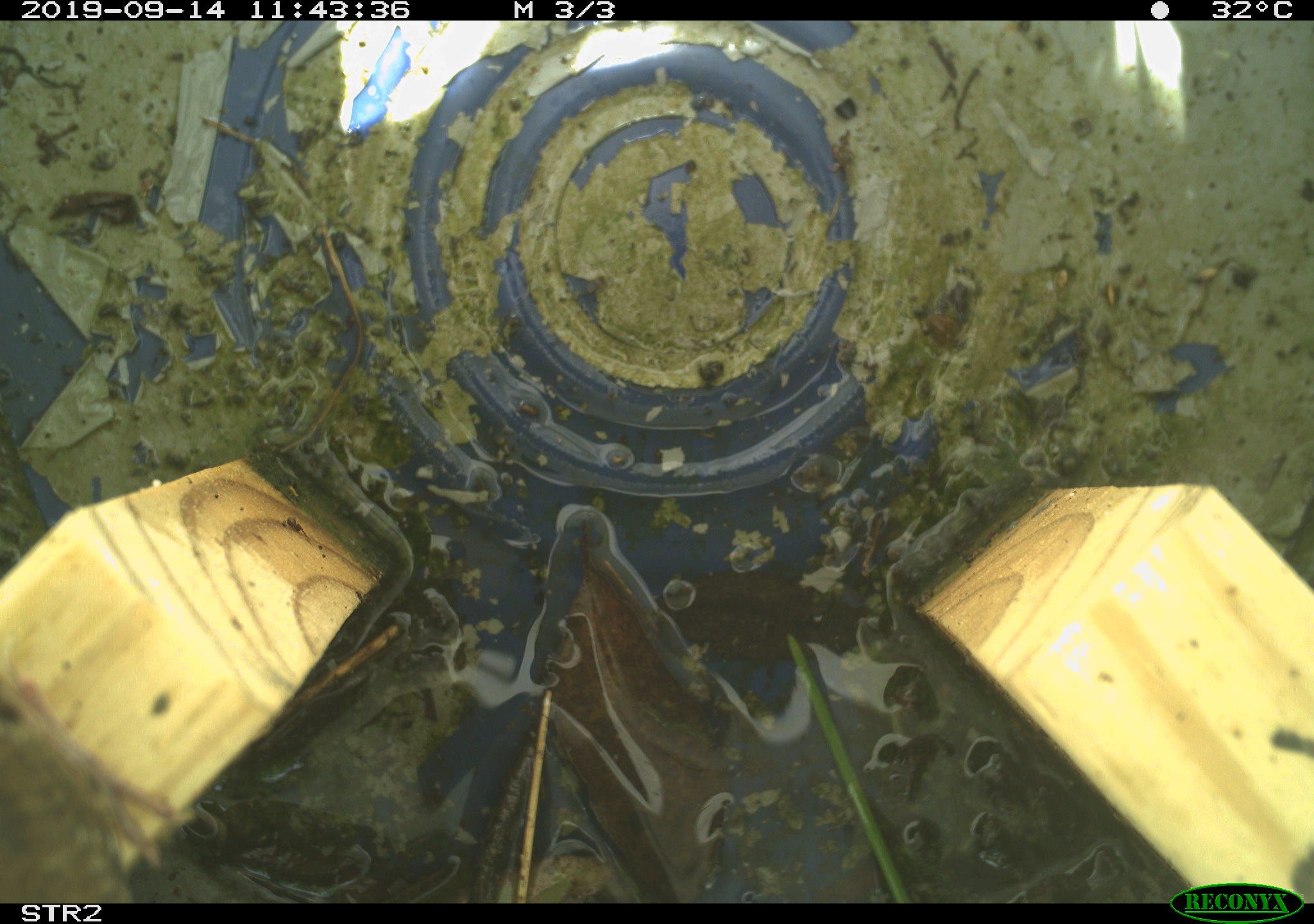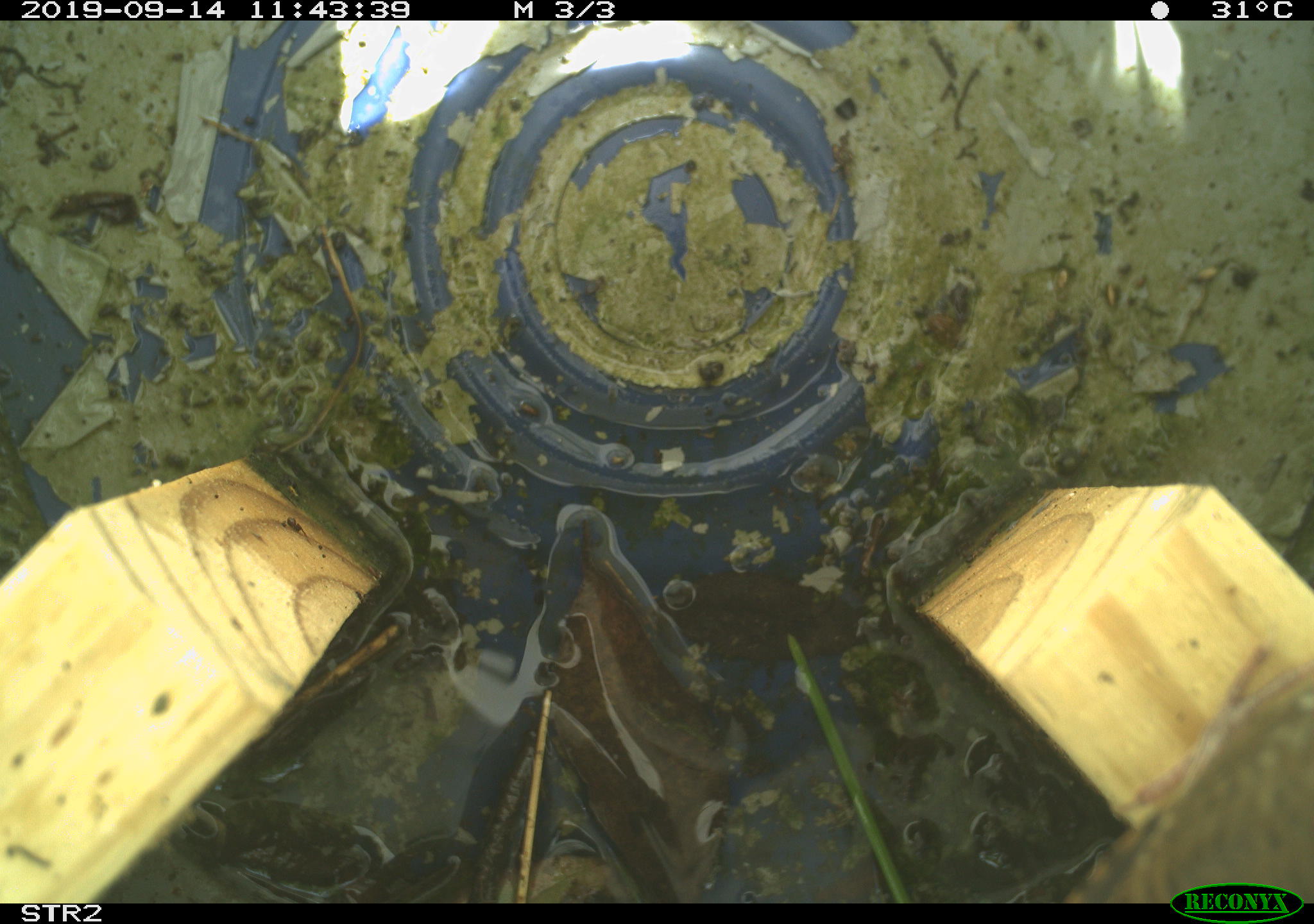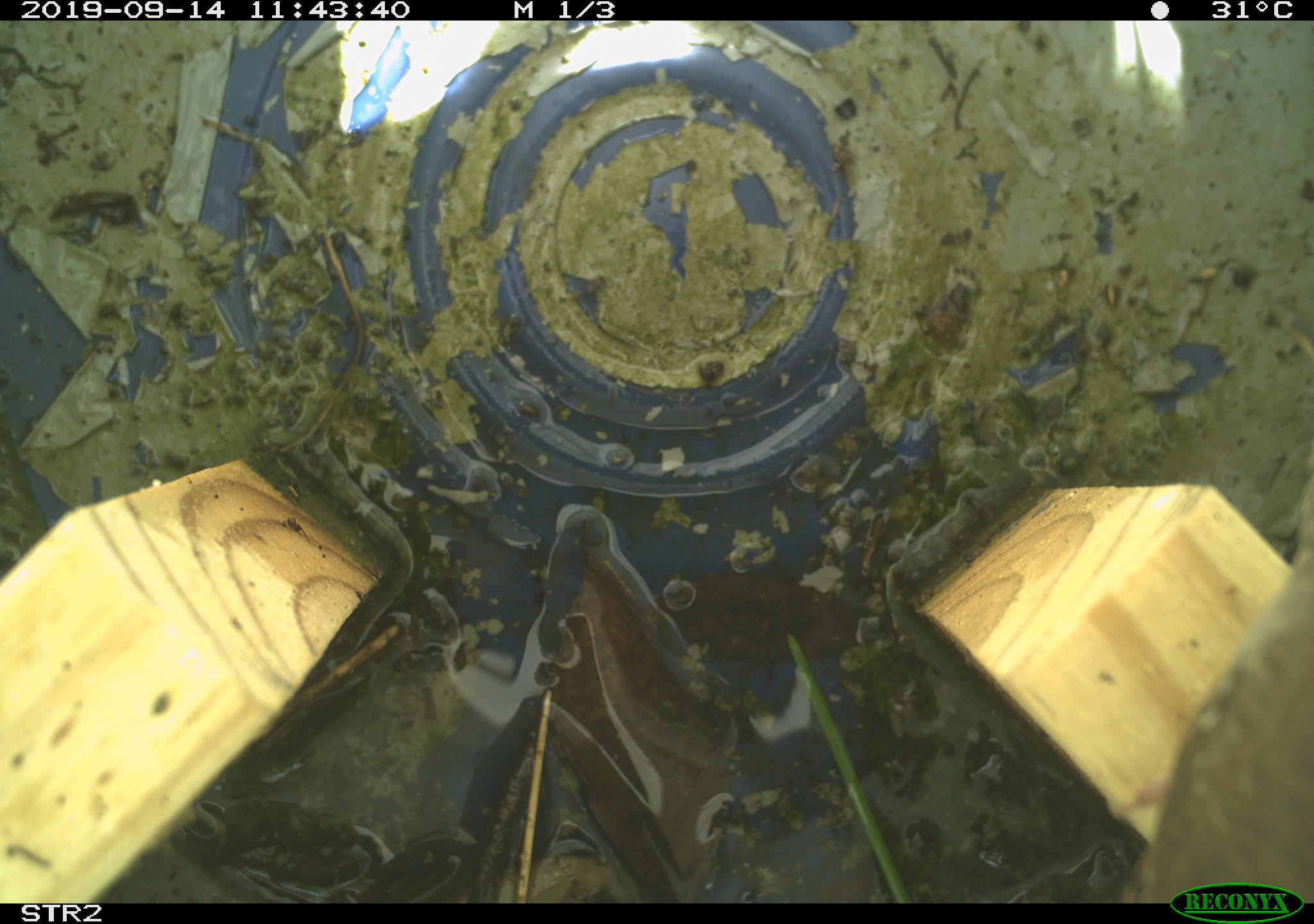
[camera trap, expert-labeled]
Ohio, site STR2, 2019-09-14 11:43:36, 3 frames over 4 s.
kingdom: Animalia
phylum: Chordata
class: Aves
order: Passeriformes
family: Troglodytidae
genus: Troglodytes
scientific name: Troglodytes aedon aedon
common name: northern house wren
Northern house wren (Troglodytes aedon aedon).